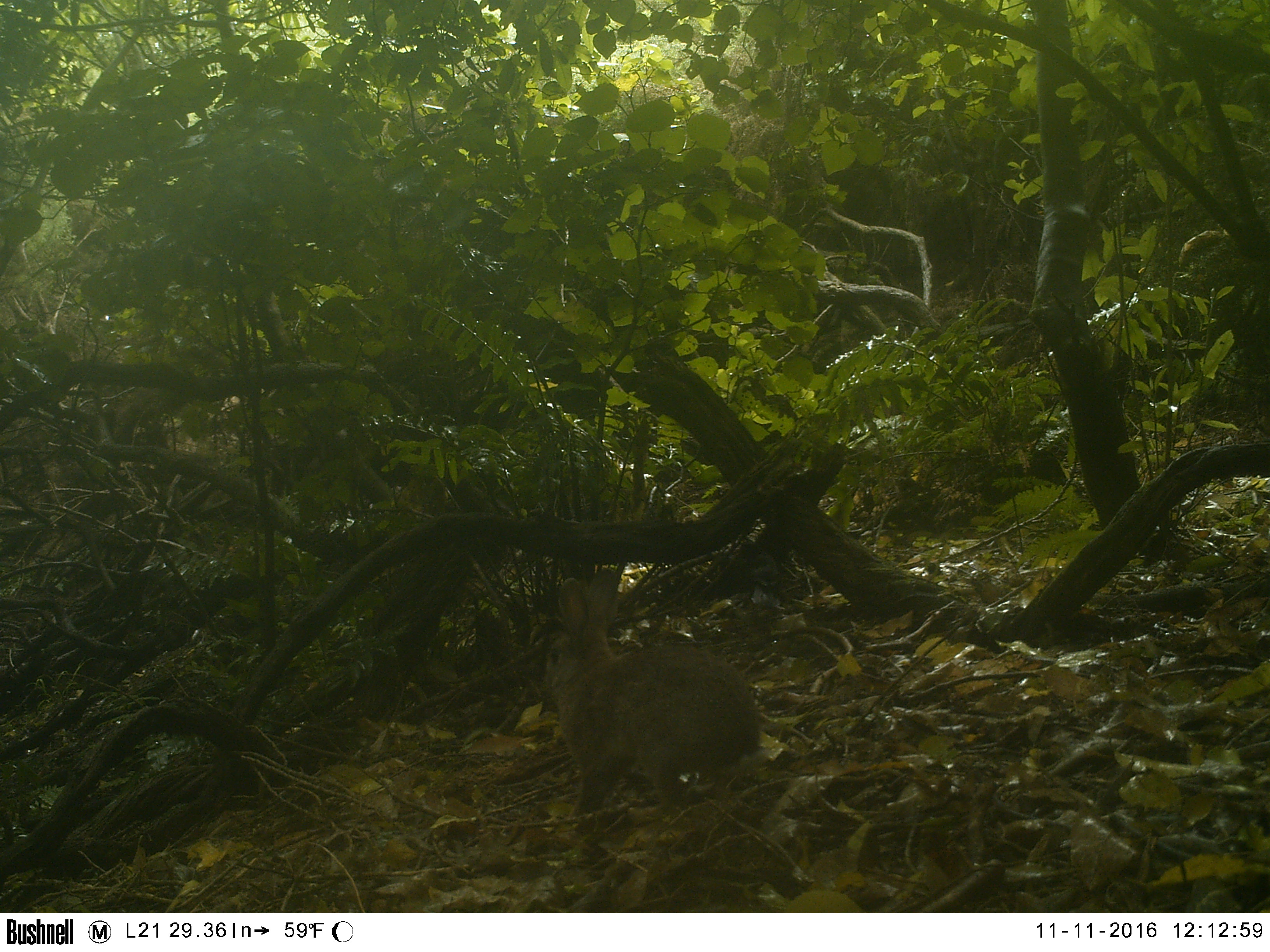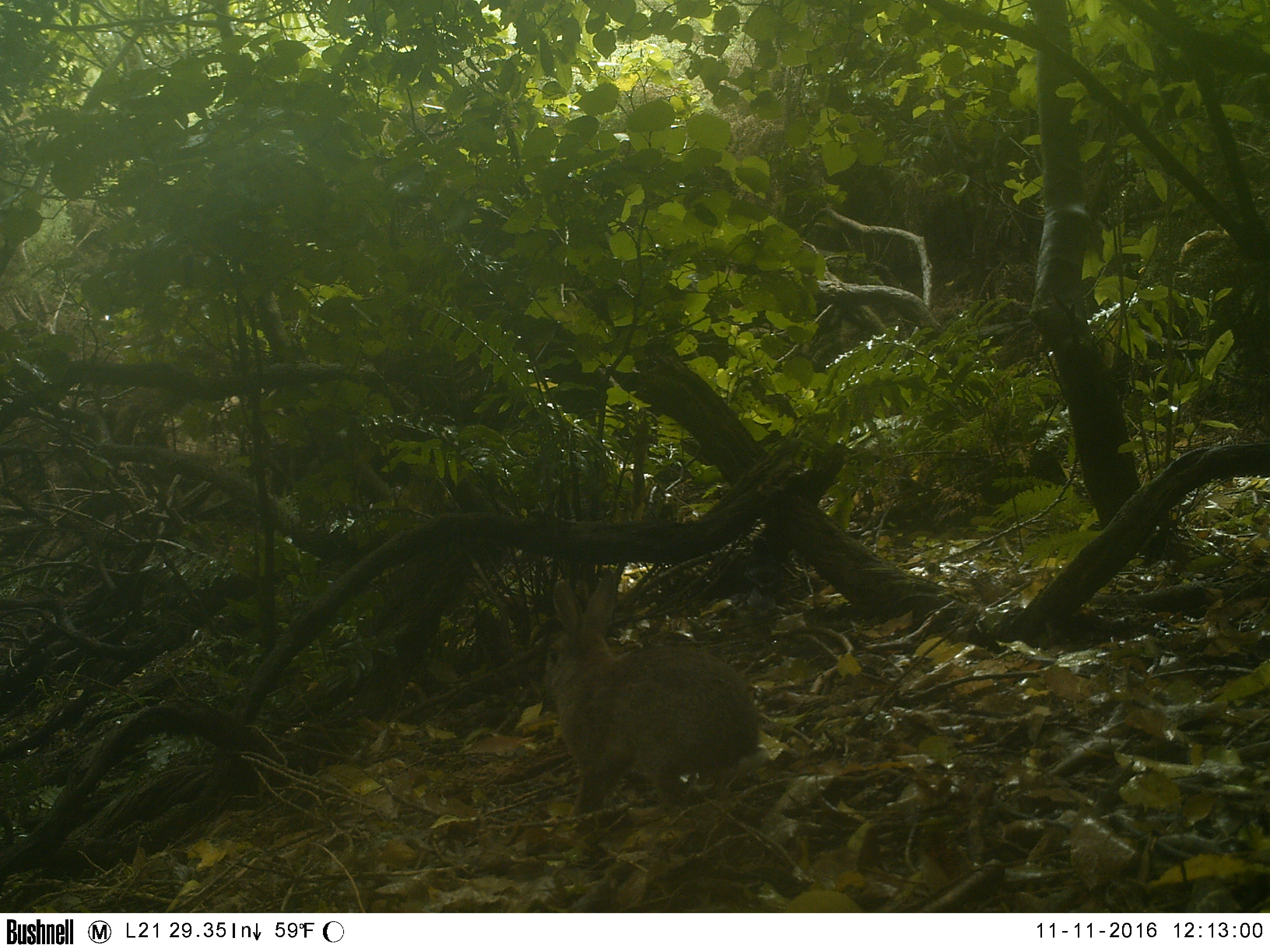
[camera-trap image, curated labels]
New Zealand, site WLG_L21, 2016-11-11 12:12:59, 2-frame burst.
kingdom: Animalia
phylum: Chordata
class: Mammalia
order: Lagomorpha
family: Leporidae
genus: Oryctolagus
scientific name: Oryctolagus cuniculus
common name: european rabbit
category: rabbit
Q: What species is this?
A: Rabbit (european rabbit) (Oryctolagus cuniculus).